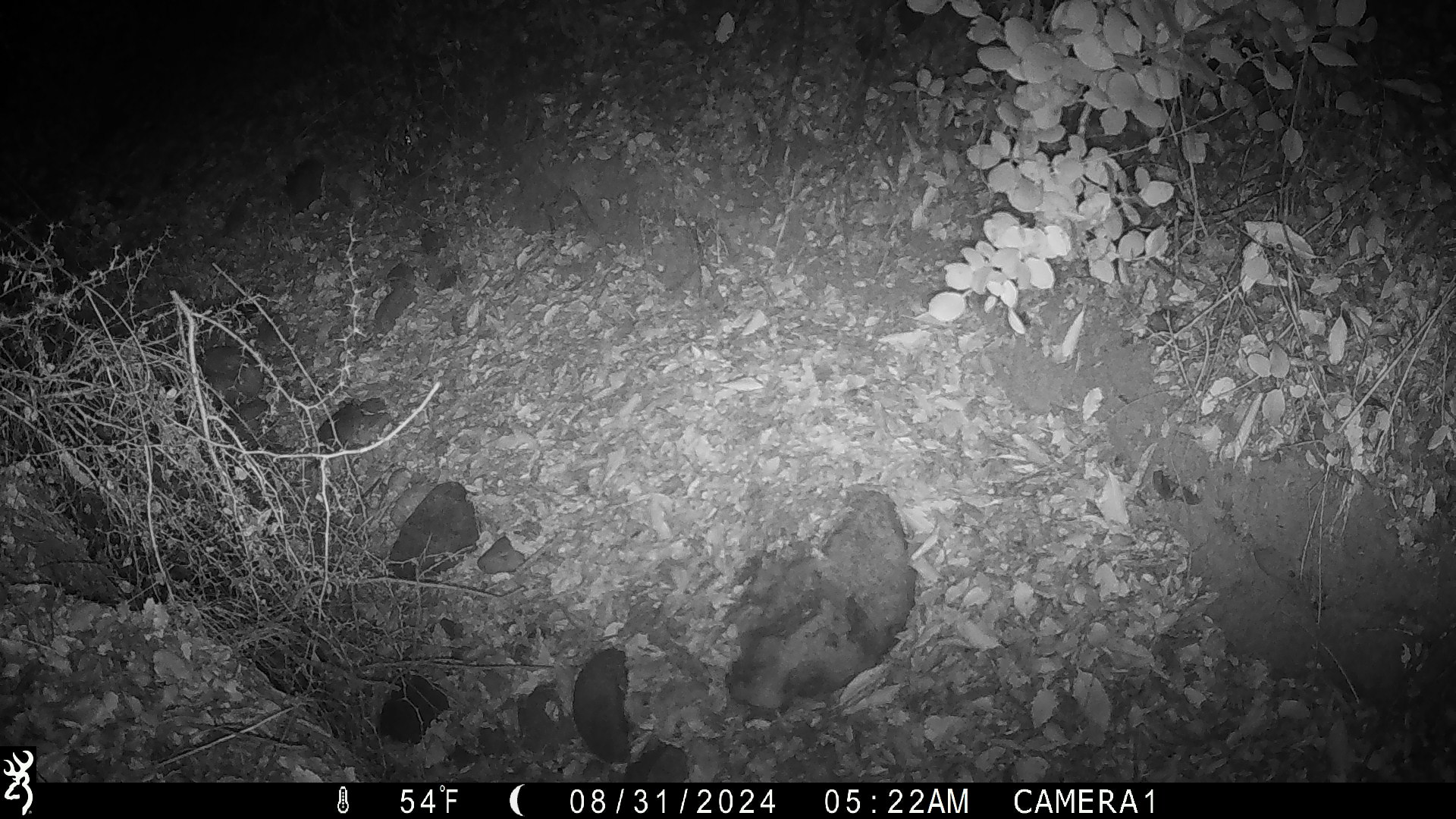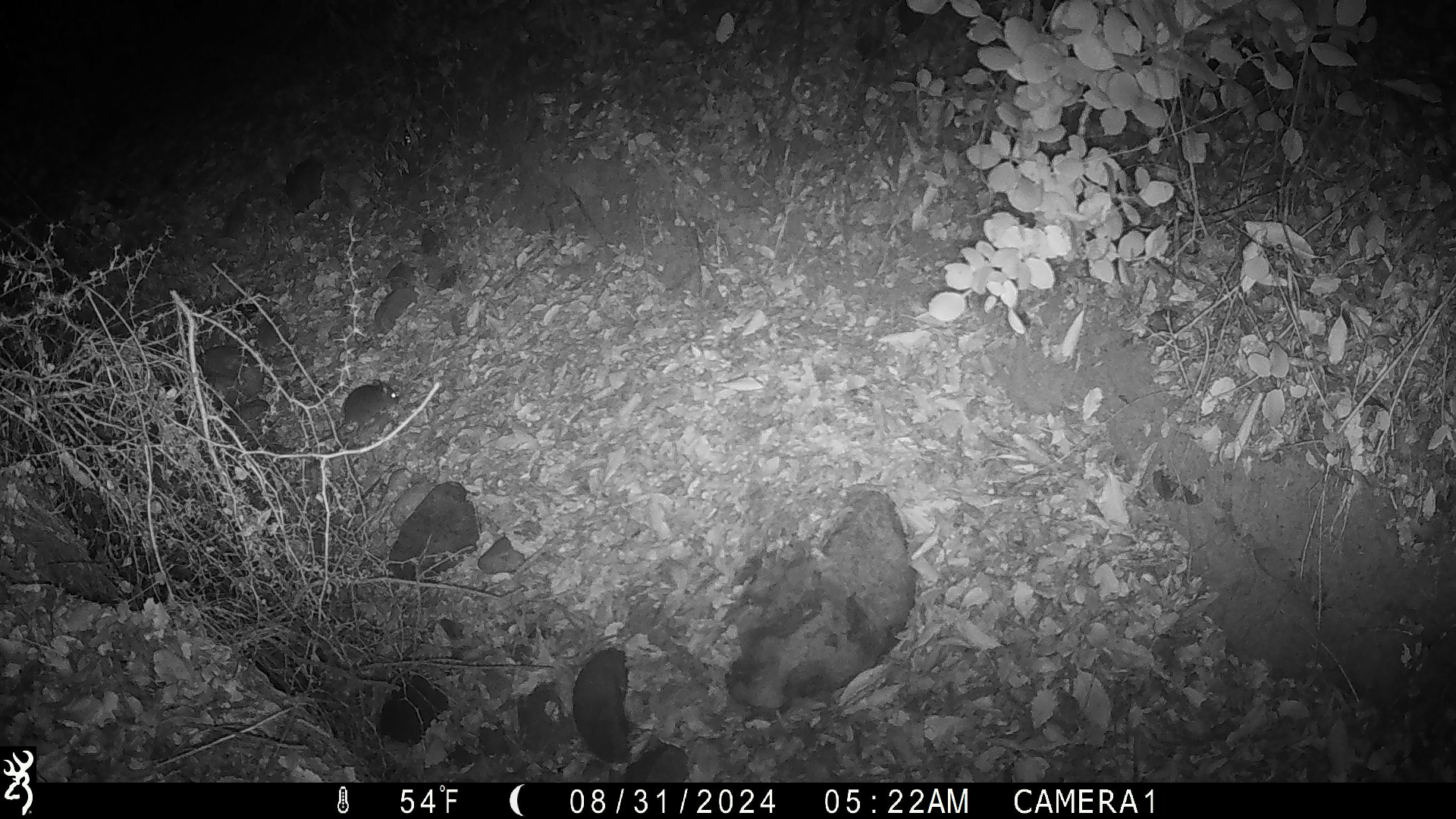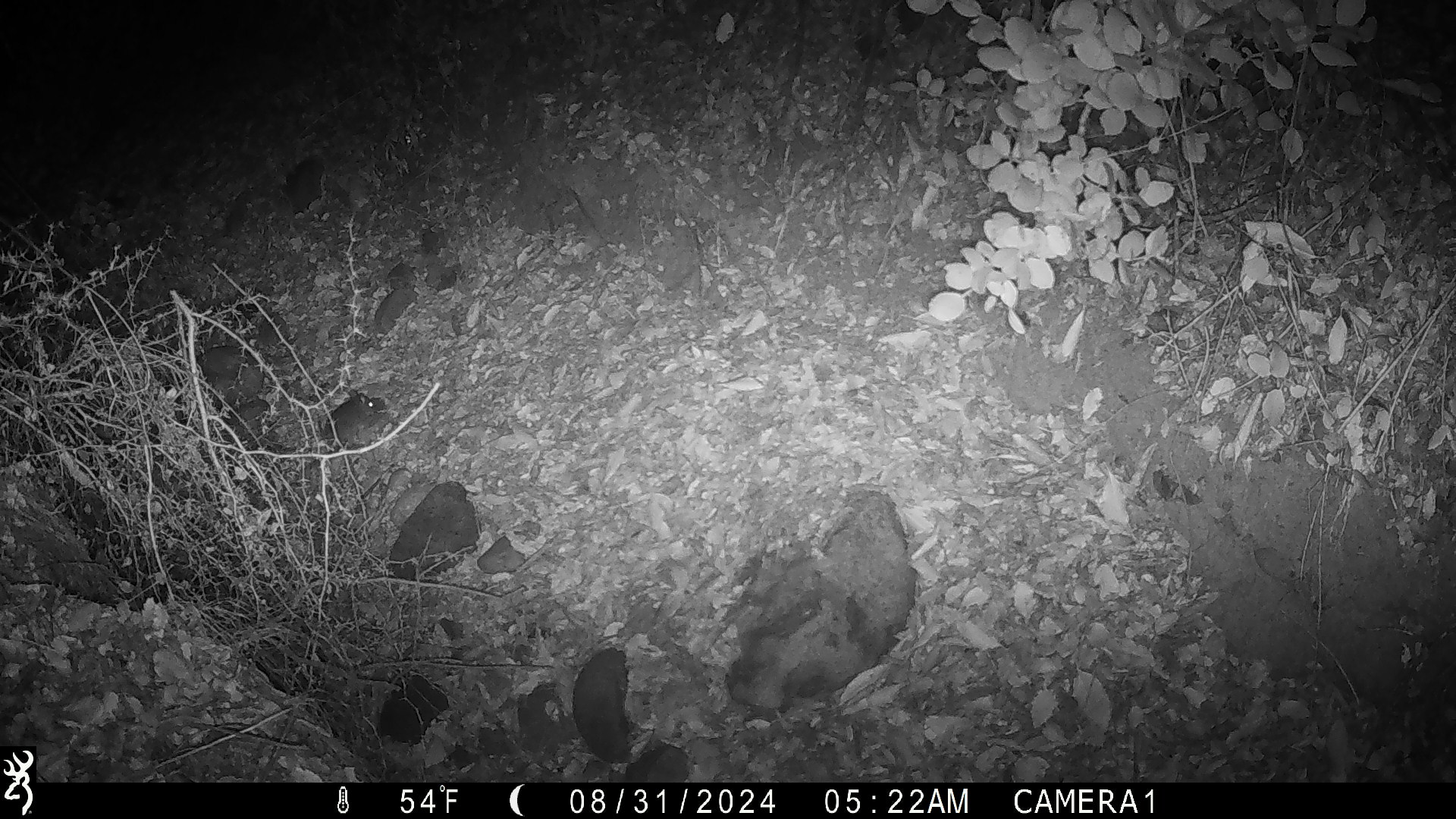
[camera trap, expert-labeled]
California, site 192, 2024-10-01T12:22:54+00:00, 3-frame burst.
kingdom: Animalia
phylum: Chordata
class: Mammalia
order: Rodentia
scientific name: Rodentia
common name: mouse or rat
Mouse or rat (Rodentia).